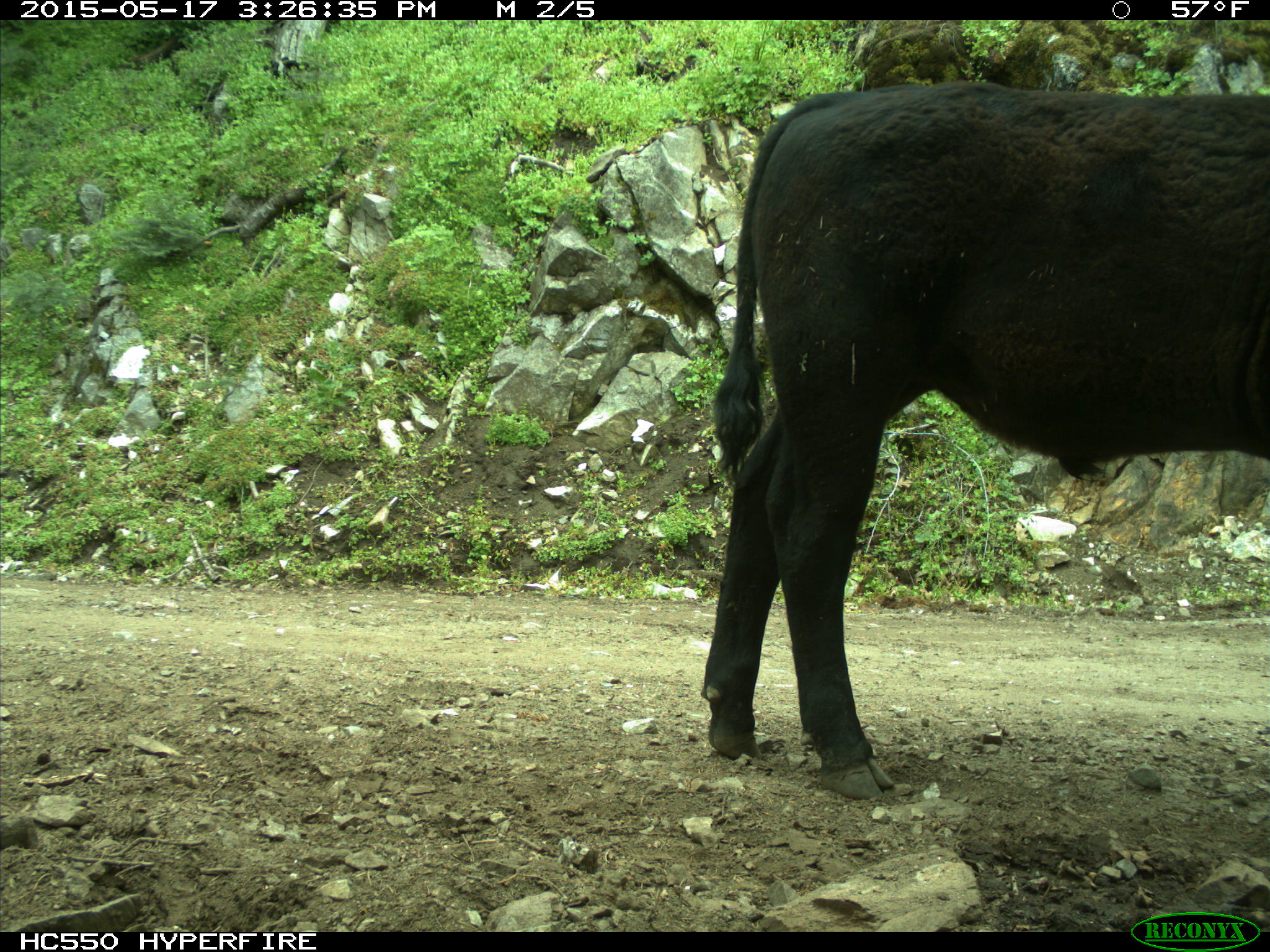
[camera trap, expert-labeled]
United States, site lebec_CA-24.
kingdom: Animalia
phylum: Chordata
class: Mammalia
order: Artiodactyla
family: Bovidae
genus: Bos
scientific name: Bos taurus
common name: domestic cow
Bos taurus (domestic cow).